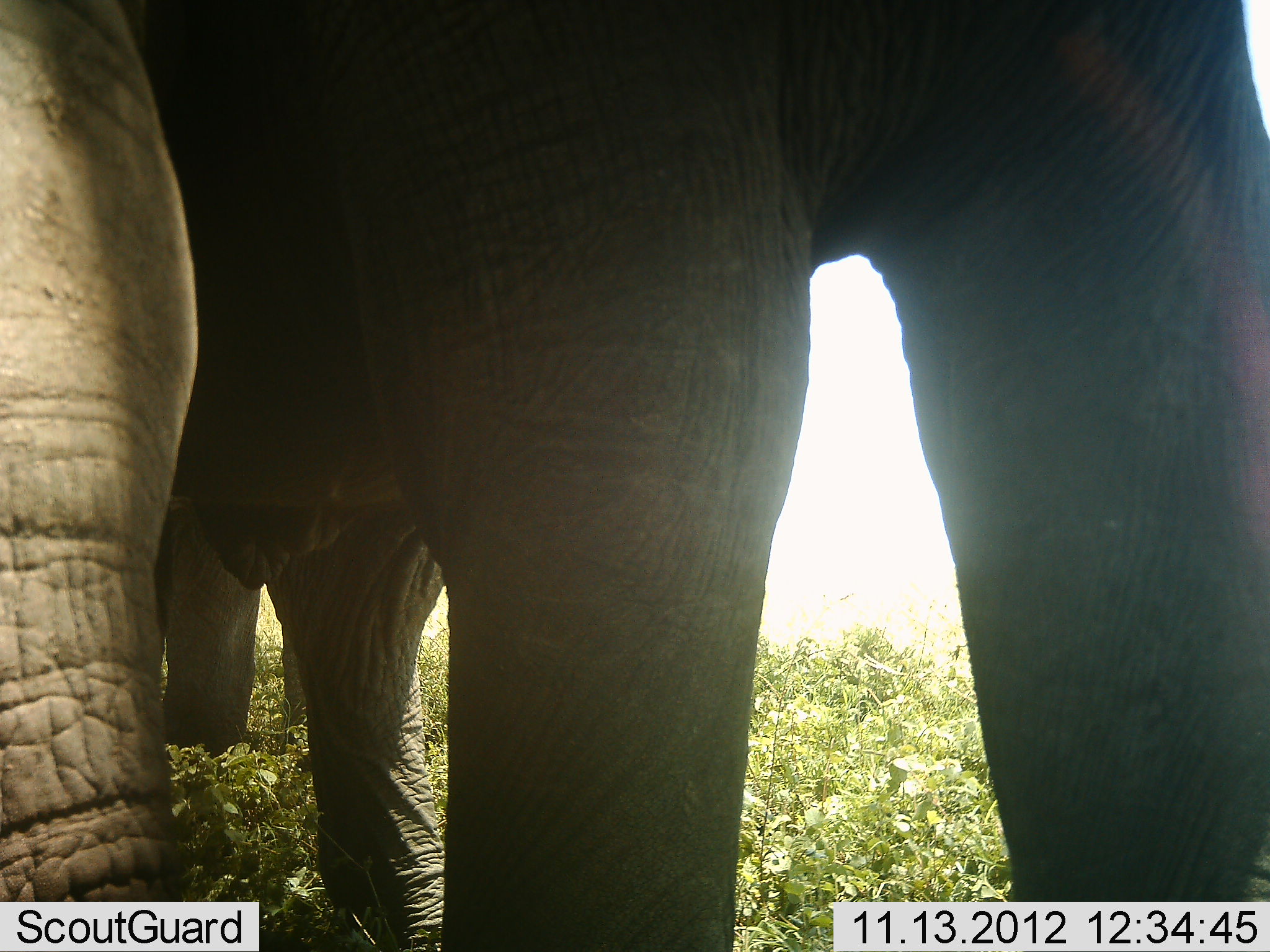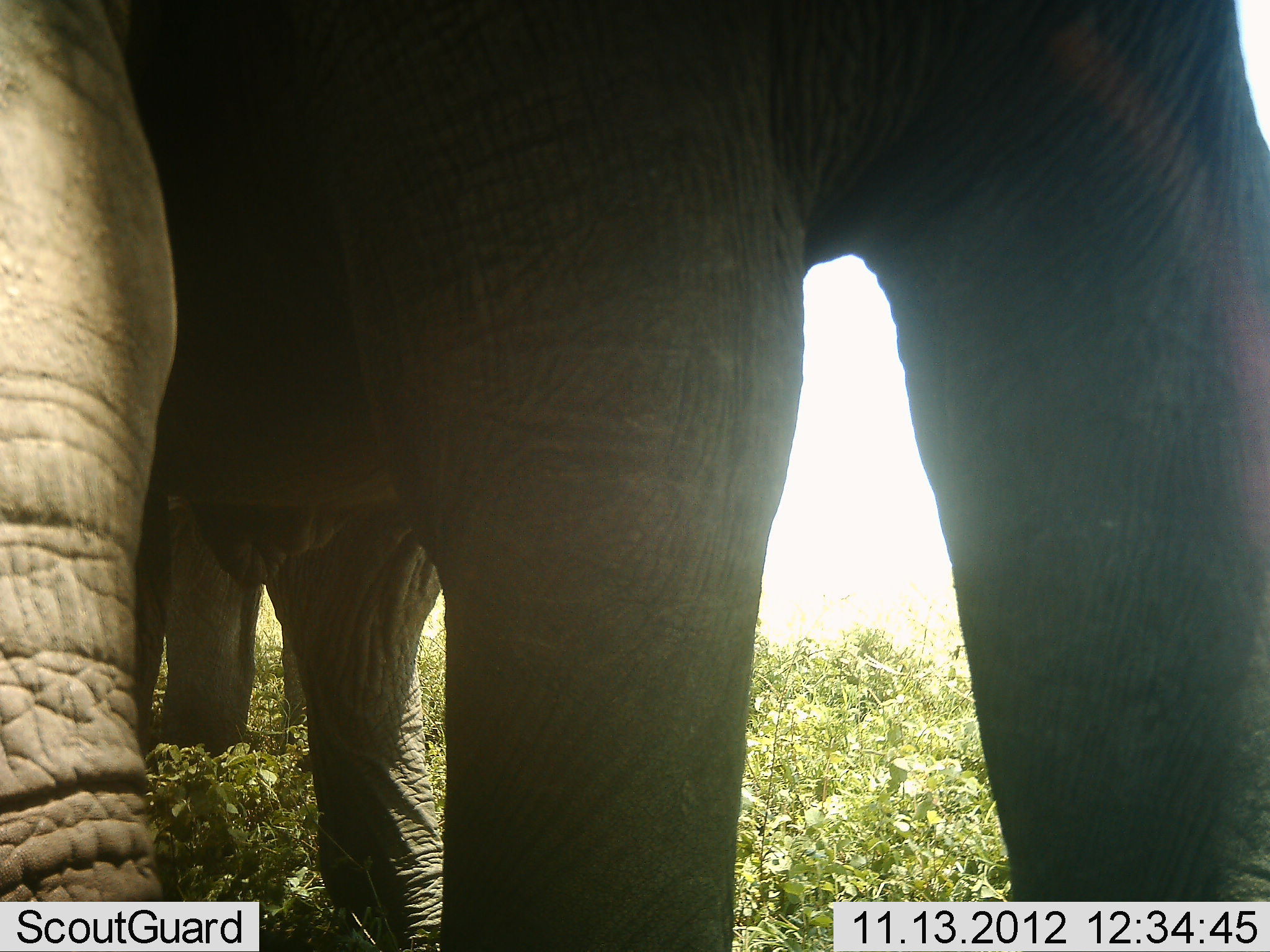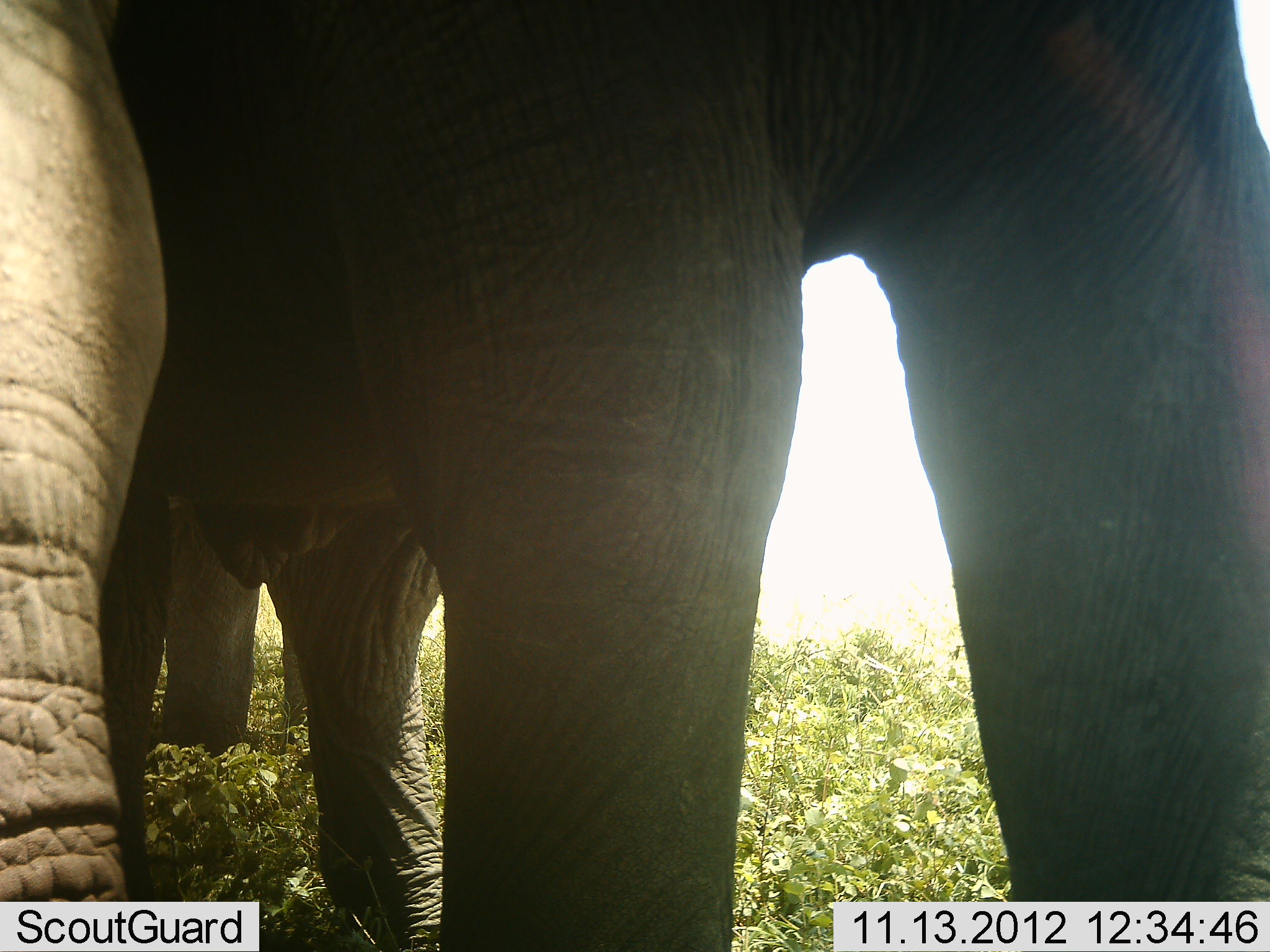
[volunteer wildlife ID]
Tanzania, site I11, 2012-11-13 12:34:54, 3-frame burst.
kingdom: Animalia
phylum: Chordata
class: Mammalia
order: Proboscidea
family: Elephantidae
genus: Loxodonta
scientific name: Loxodonta africana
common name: african bush elephant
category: elephant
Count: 2.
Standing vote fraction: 80%.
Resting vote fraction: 0%.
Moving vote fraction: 20%.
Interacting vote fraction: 0%.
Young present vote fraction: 10%.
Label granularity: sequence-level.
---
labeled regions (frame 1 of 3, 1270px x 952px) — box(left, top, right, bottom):
animal: box(1, 0, 1269, 951); box(130, 436, 323, 763)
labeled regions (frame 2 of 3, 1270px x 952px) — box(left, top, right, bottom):
animal: box(1, 0, 1268, 951); box(130, 442, 320, 763)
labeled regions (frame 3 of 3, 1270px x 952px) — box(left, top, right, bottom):
animal: box(1, 1, 1269, 952); box(124, 454, 314, 764)